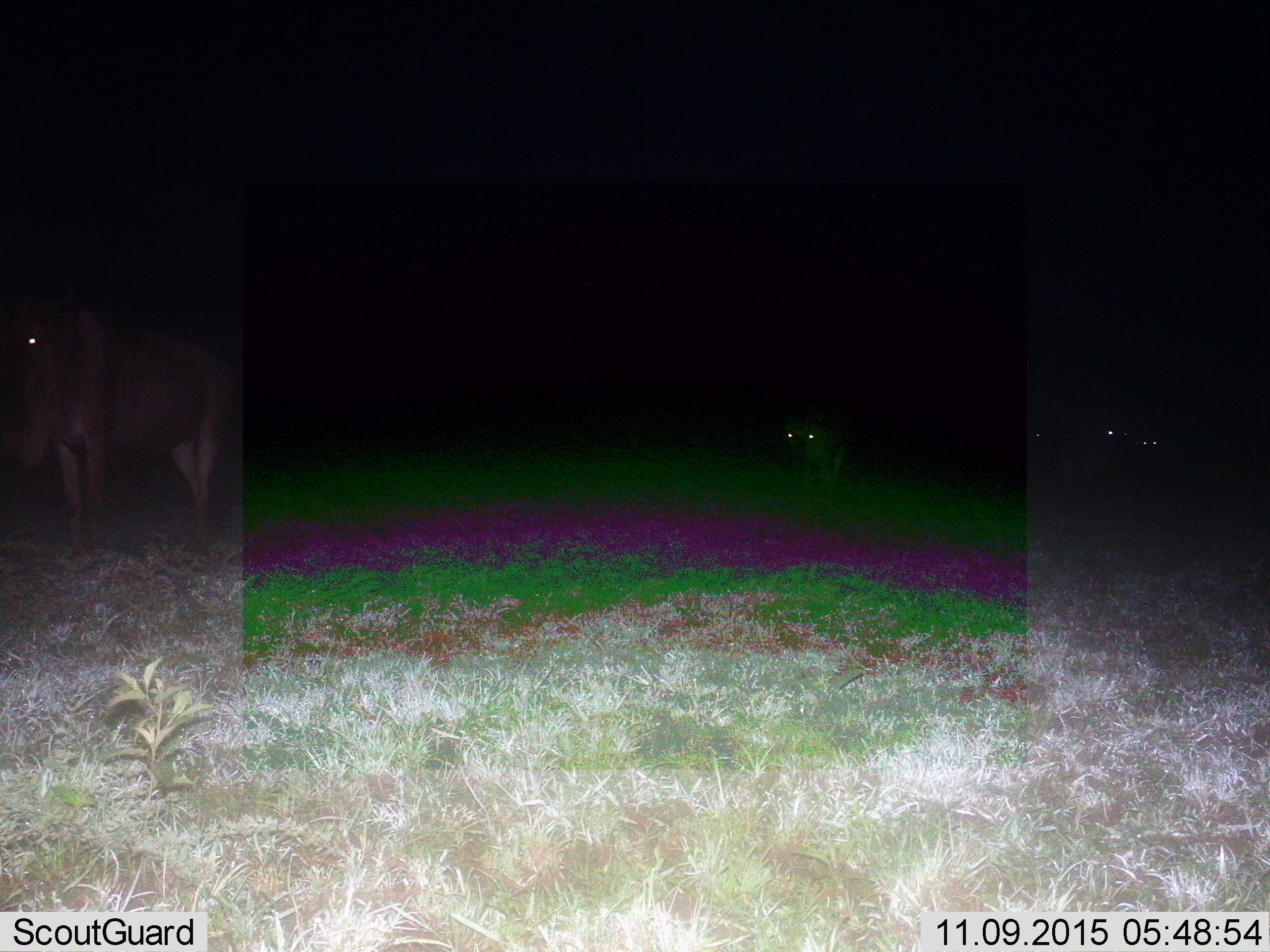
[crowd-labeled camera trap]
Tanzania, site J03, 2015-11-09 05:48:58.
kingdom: Animalia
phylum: Chordata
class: Mammalia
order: Artiodactyla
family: Bovidae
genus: Connochaetes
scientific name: Connochaetes taurinus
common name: blue wildebeest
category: wildebeest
Wildebeest (blue wildebeest) (Connochaetes taurinus), count 2. Behavior (volunteer vote fractions): standing 86%, resting 14%, moving 0%, interacting 0%. Young present (vote fraction): 0%. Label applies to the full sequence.